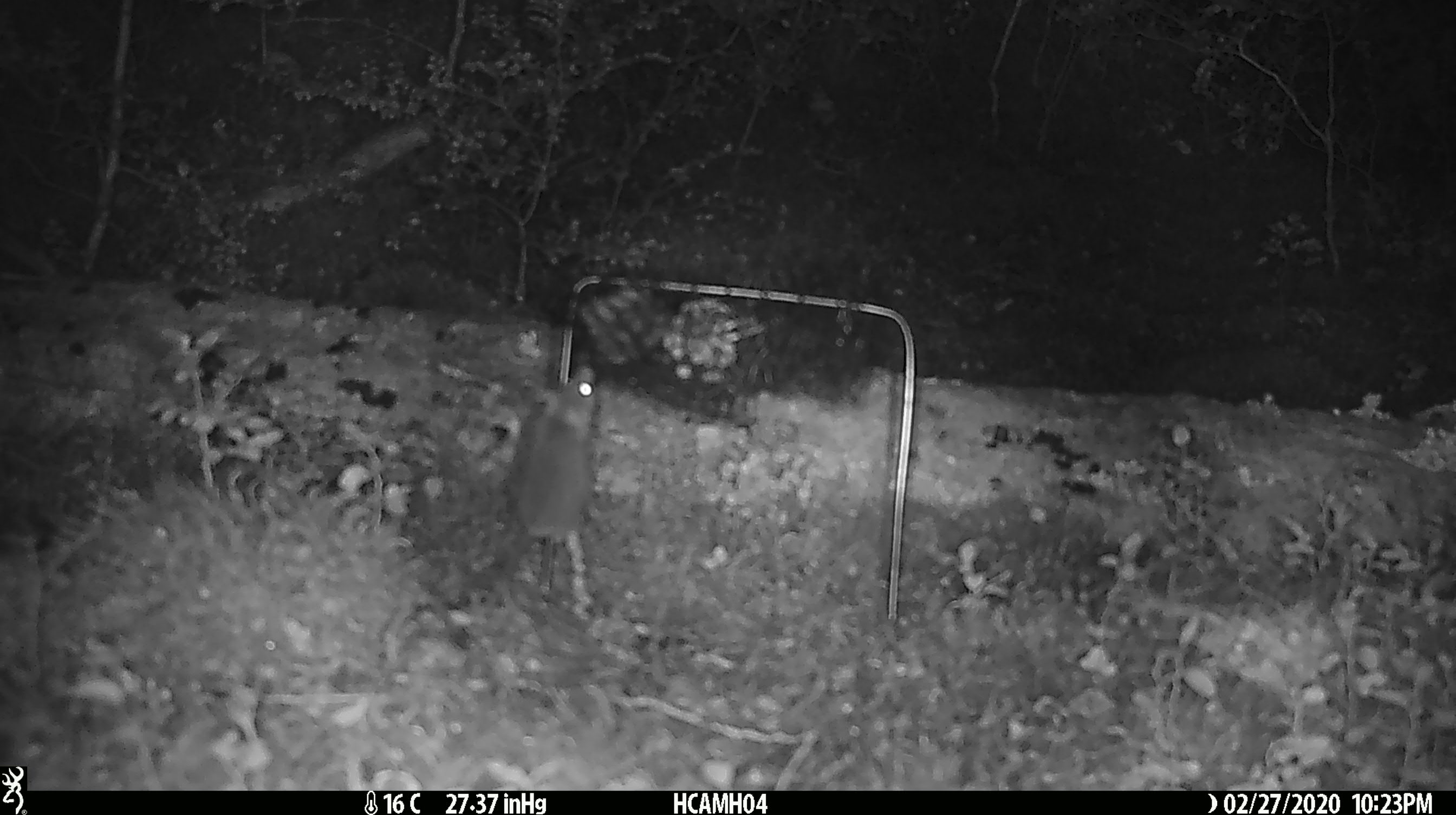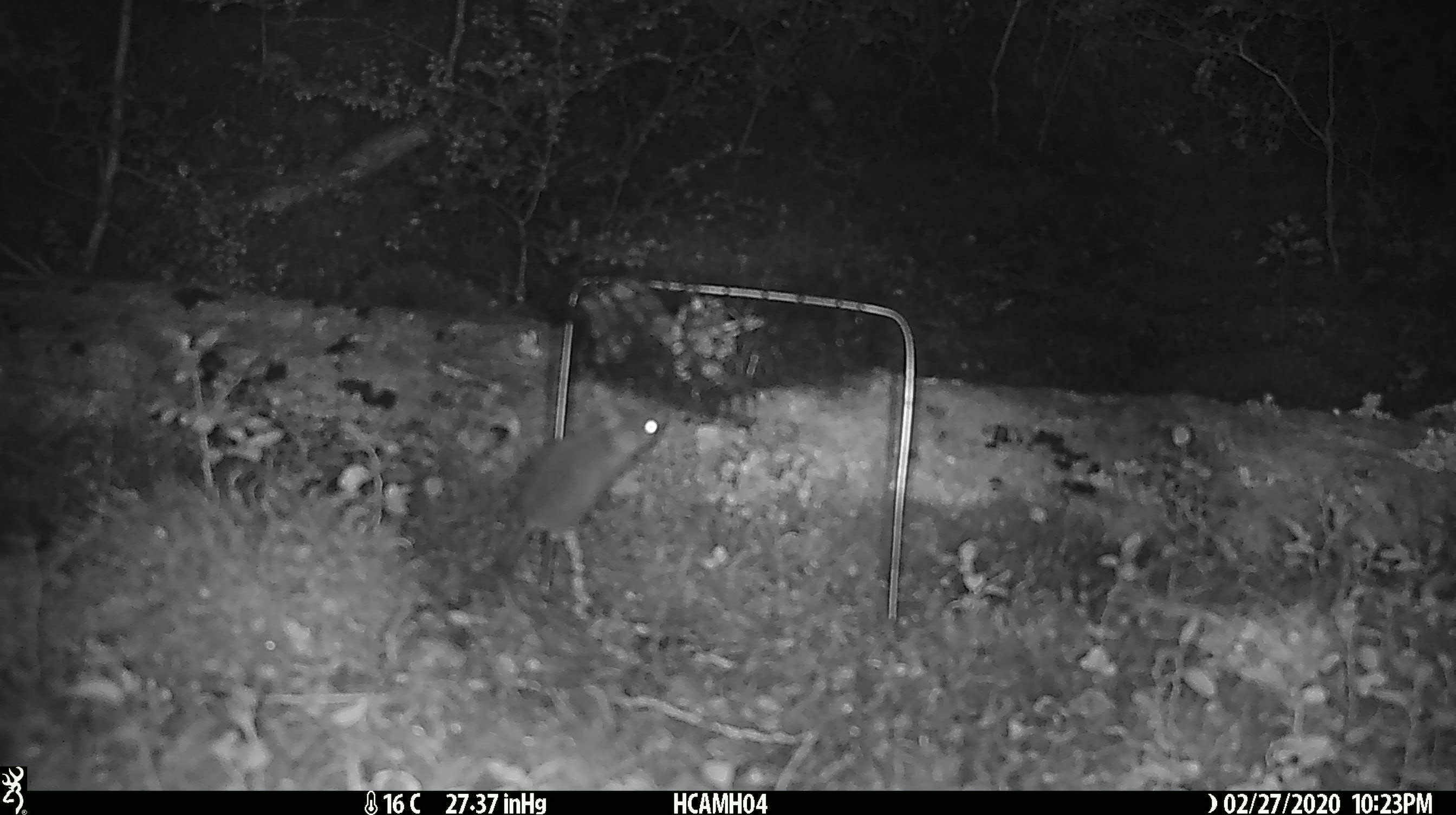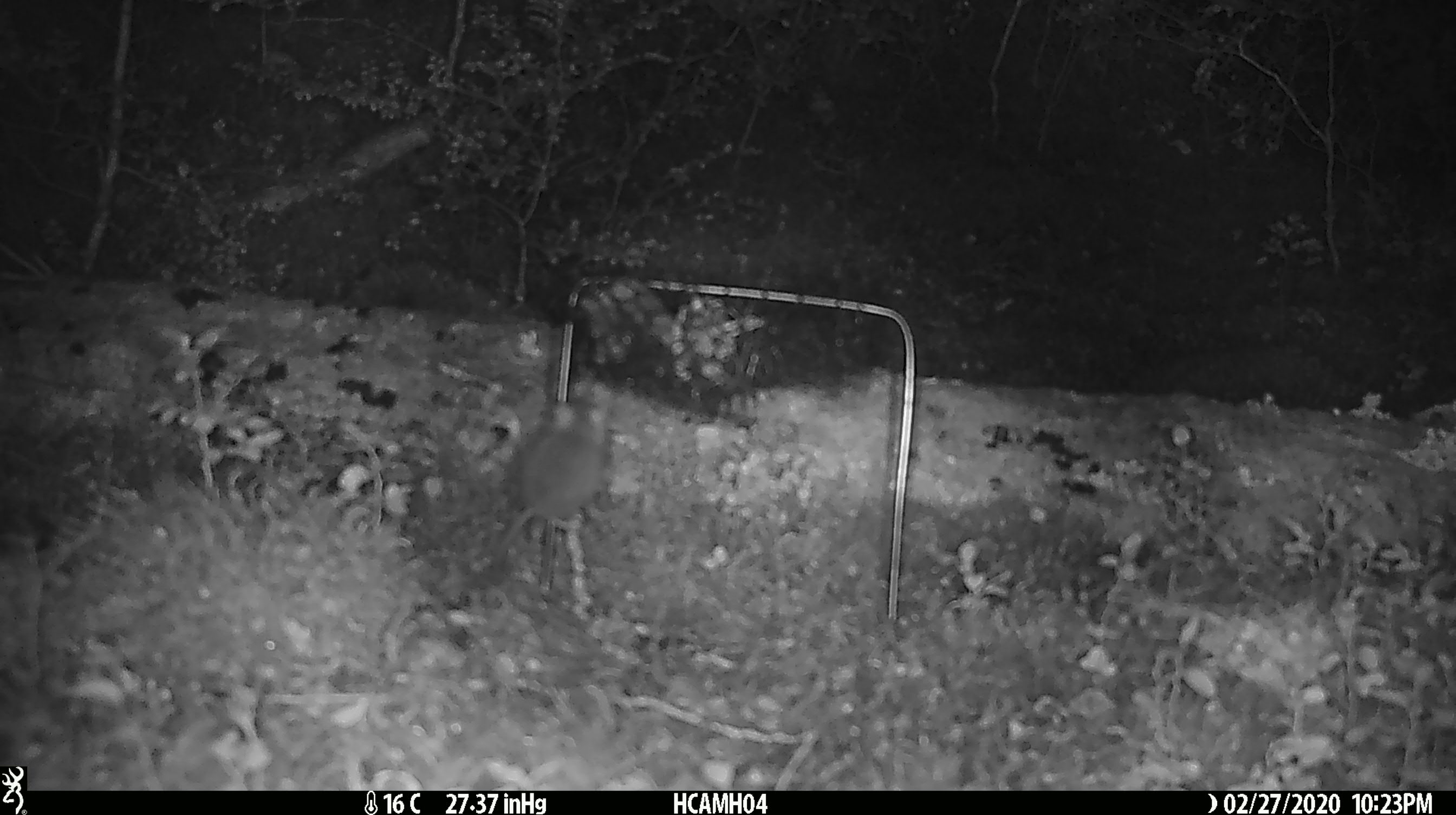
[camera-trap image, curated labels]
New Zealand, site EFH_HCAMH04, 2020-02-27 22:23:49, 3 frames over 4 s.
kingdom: Animalia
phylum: Chordata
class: Mammalia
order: Rodentia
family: Muridae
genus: Mus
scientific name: Mus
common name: mouse